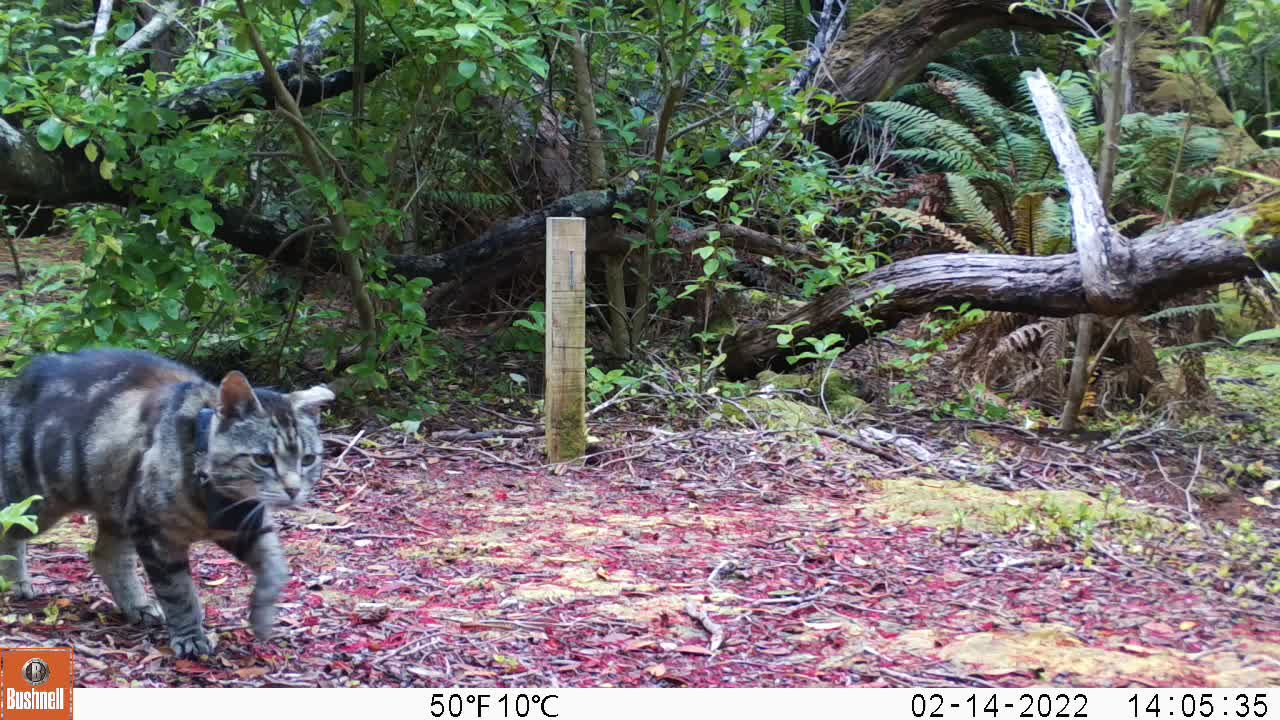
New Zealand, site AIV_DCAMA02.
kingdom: Animalia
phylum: Chordata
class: Mammalia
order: Carnivora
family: Felidae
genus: Felis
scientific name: Felis catus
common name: domestic cat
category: cat